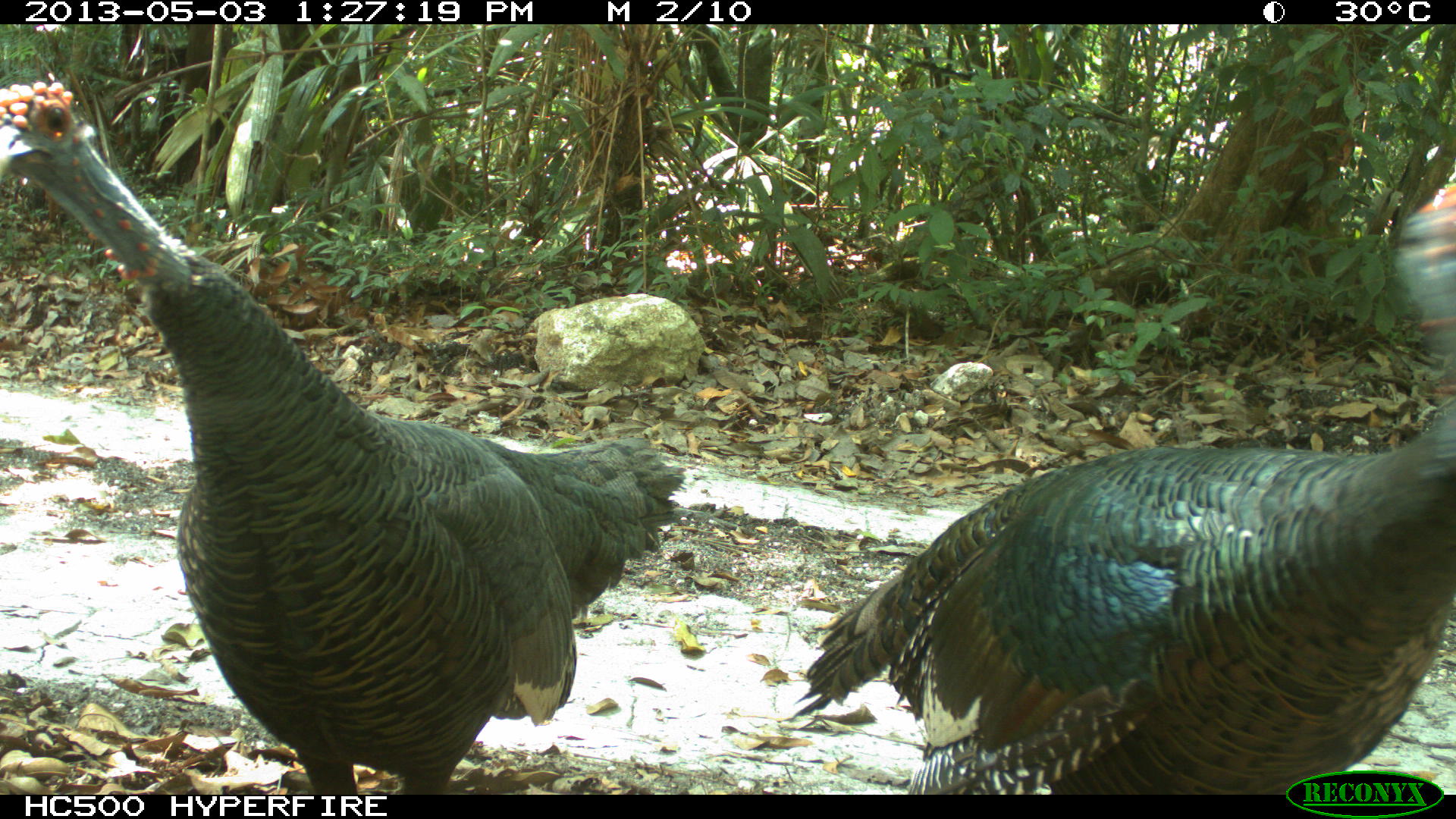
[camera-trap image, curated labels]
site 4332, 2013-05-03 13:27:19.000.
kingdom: Animalia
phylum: Chordata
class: Aves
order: Galliformes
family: Phasianidae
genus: Meleagris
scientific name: Meleagris ocellata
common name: ocellated turkey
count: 2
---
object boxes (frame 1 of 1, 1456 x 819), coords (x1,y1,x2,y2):
meleagris ocellata: (0,74,685,795); (787,162,1456,794)